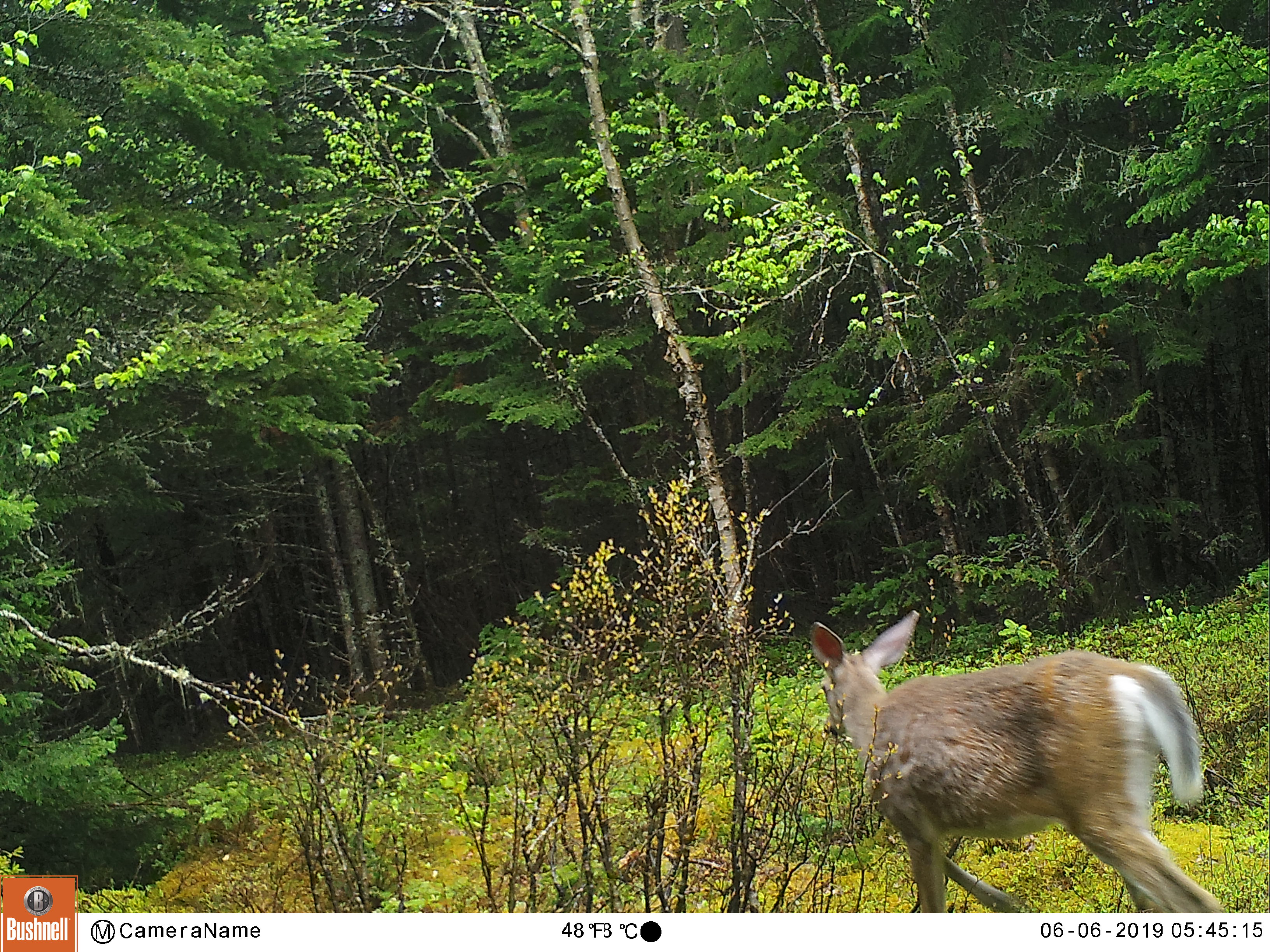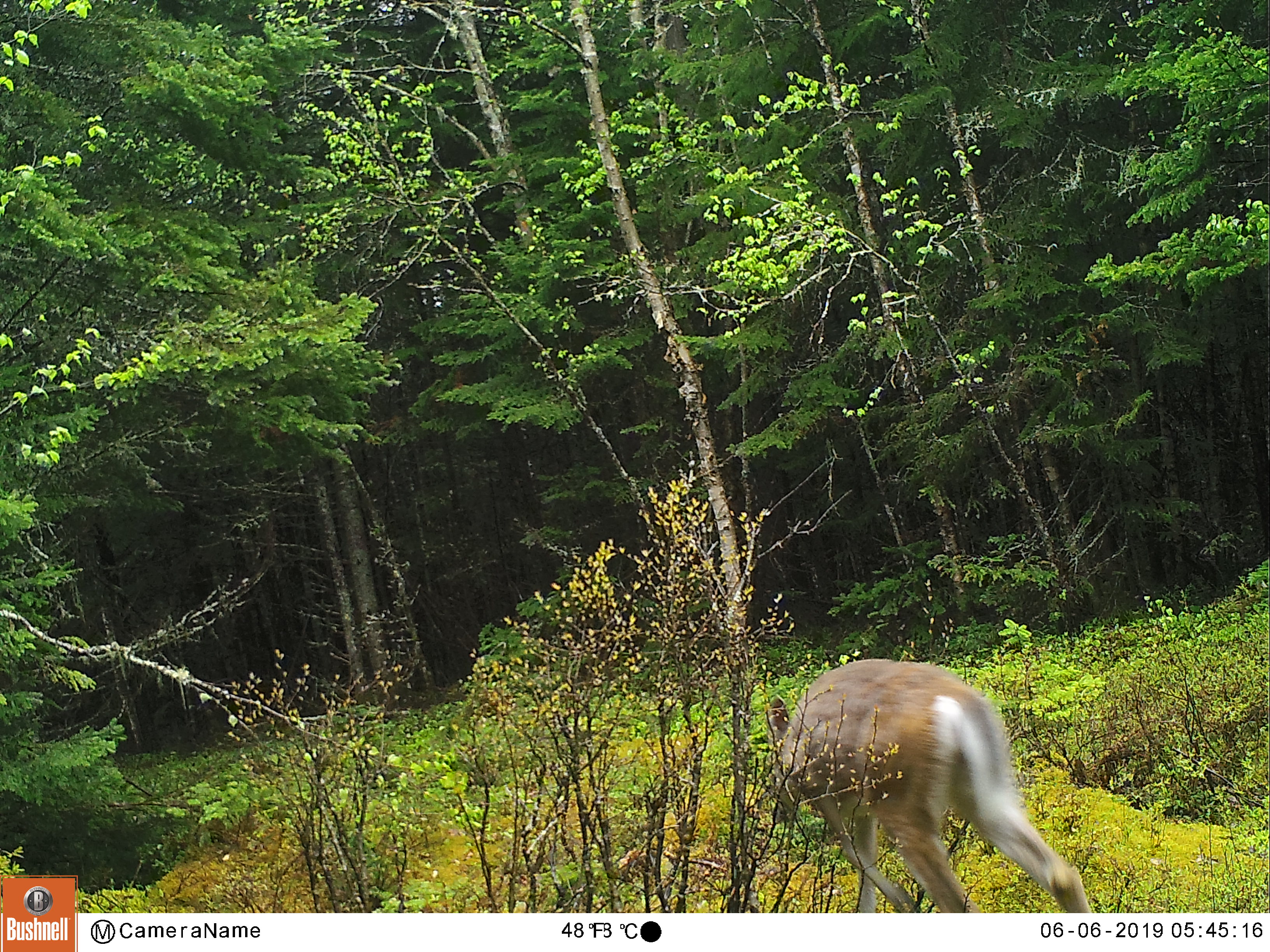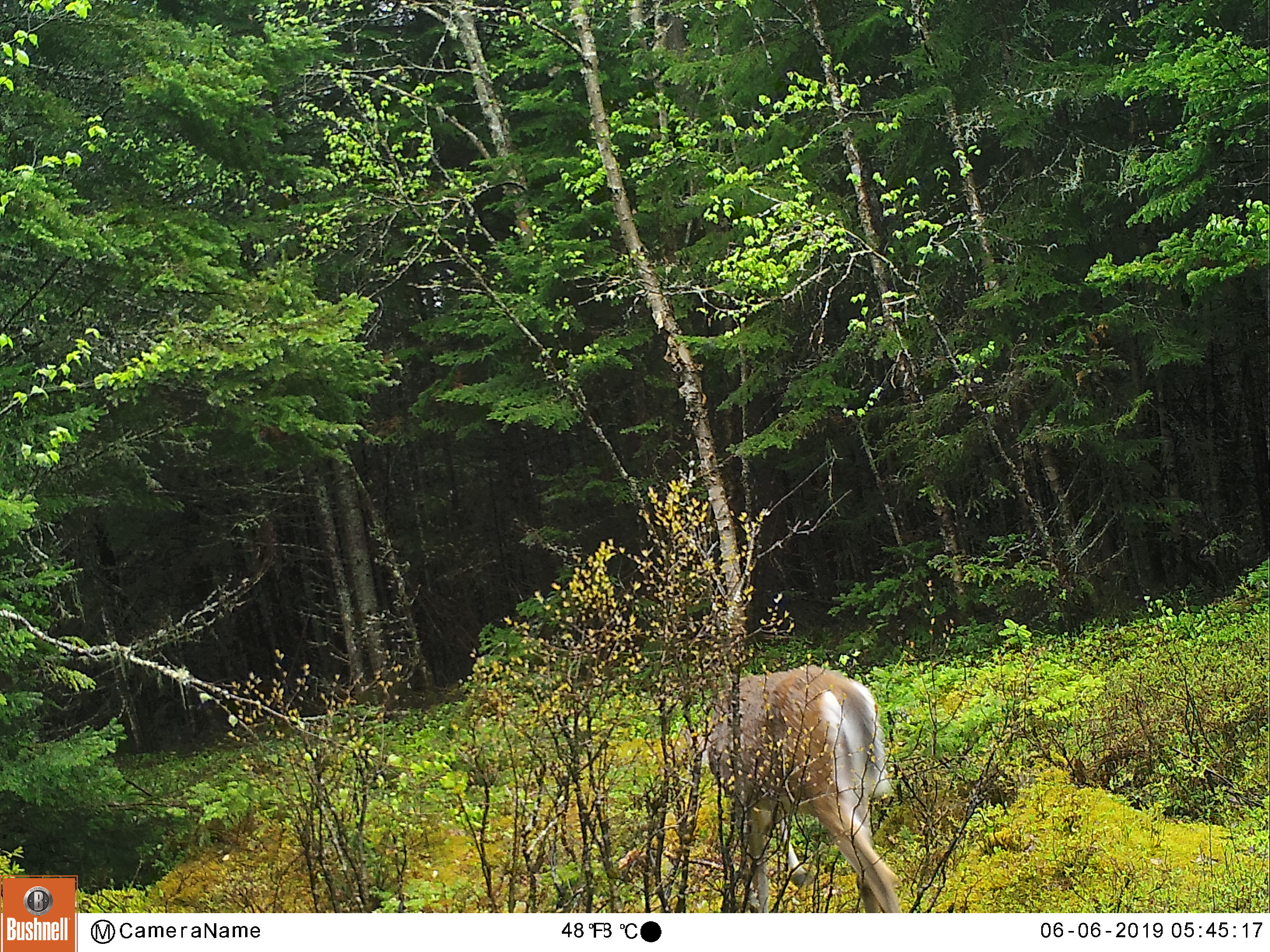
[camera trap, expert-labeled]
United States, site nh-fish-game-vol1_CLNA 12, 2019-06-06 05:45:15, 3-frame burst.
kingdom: Animalia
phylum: Chordata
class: Mammalia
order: Artiodactyla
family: Cervidae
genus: Odocoileus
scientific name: Odocoileus virginianus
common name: white-tailed deer